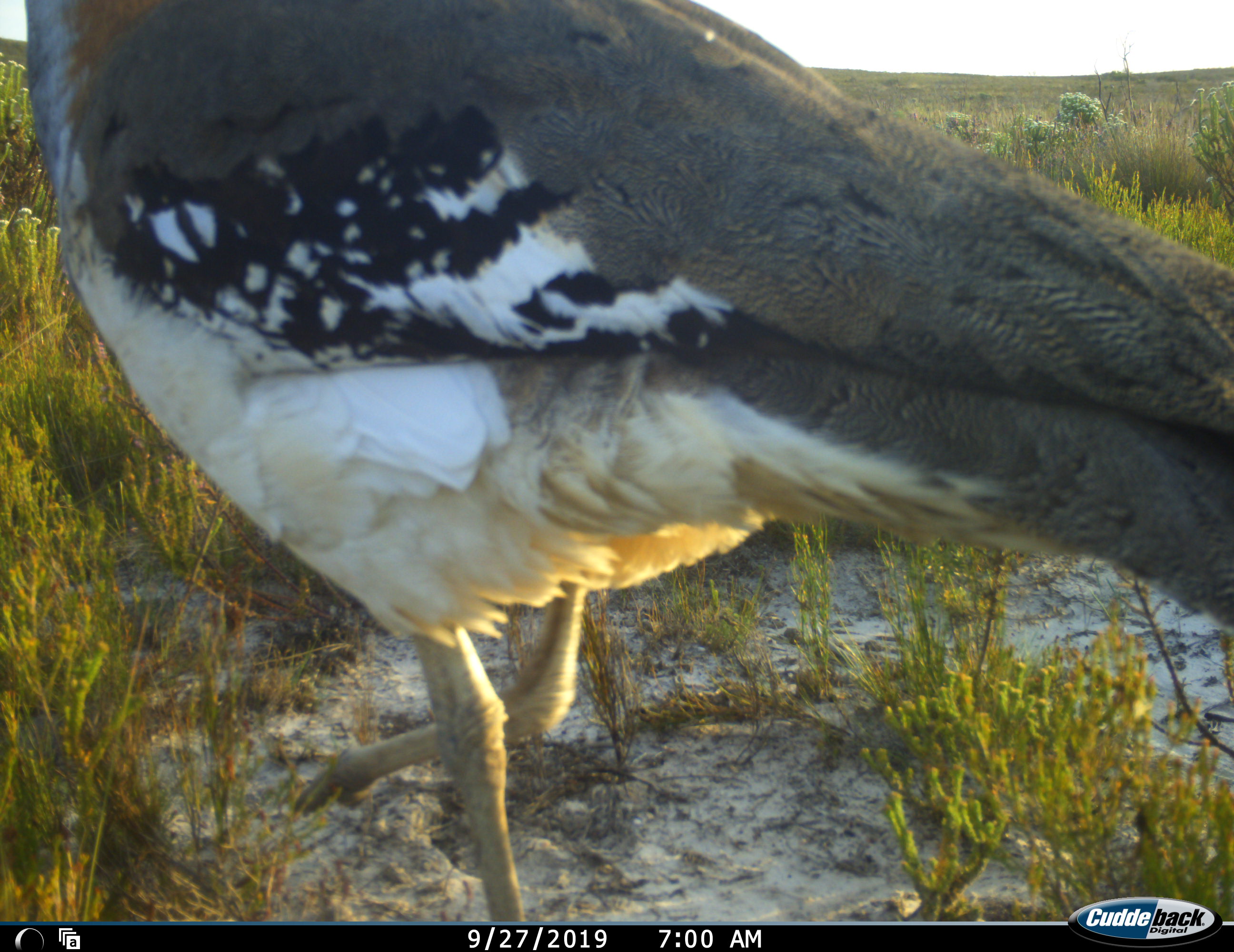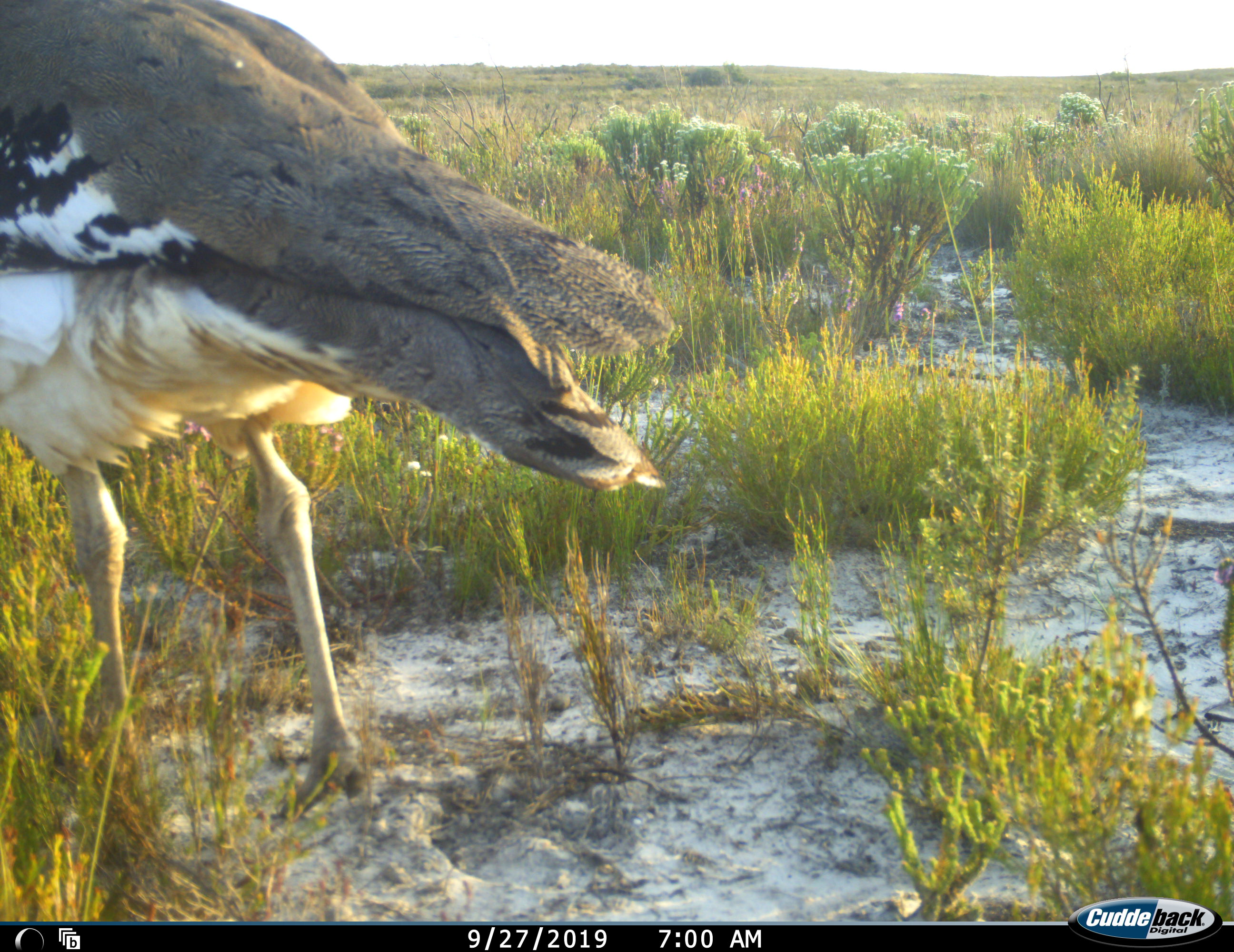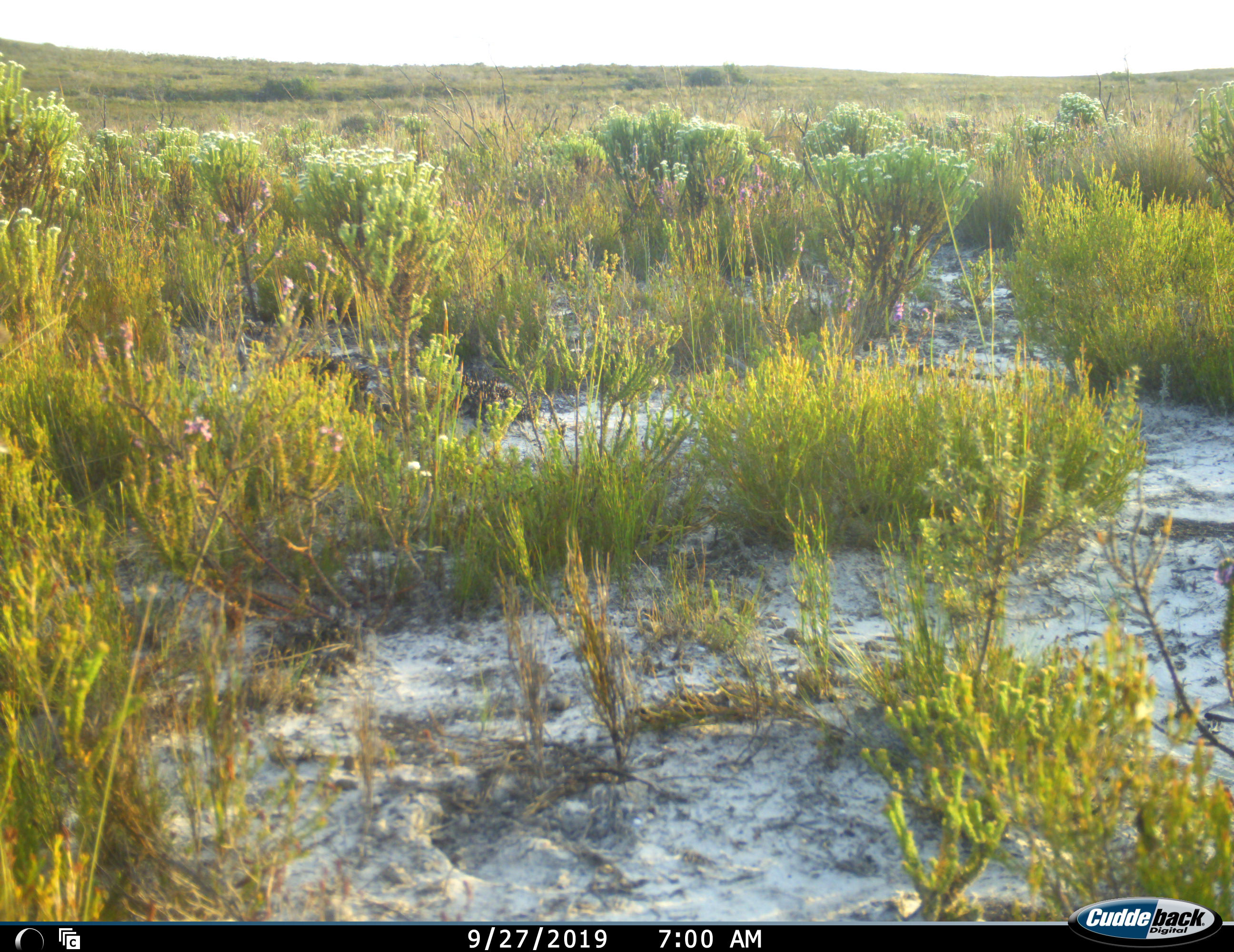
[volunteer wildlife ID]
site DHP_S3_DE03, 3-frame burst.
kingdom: Animalia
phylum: Chordata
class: Aves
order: Otidiformes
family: Otididae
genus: Neotis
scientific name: Neotis denhami denhami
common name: denham's bustard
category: bustarddenhams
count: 1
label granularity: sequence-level